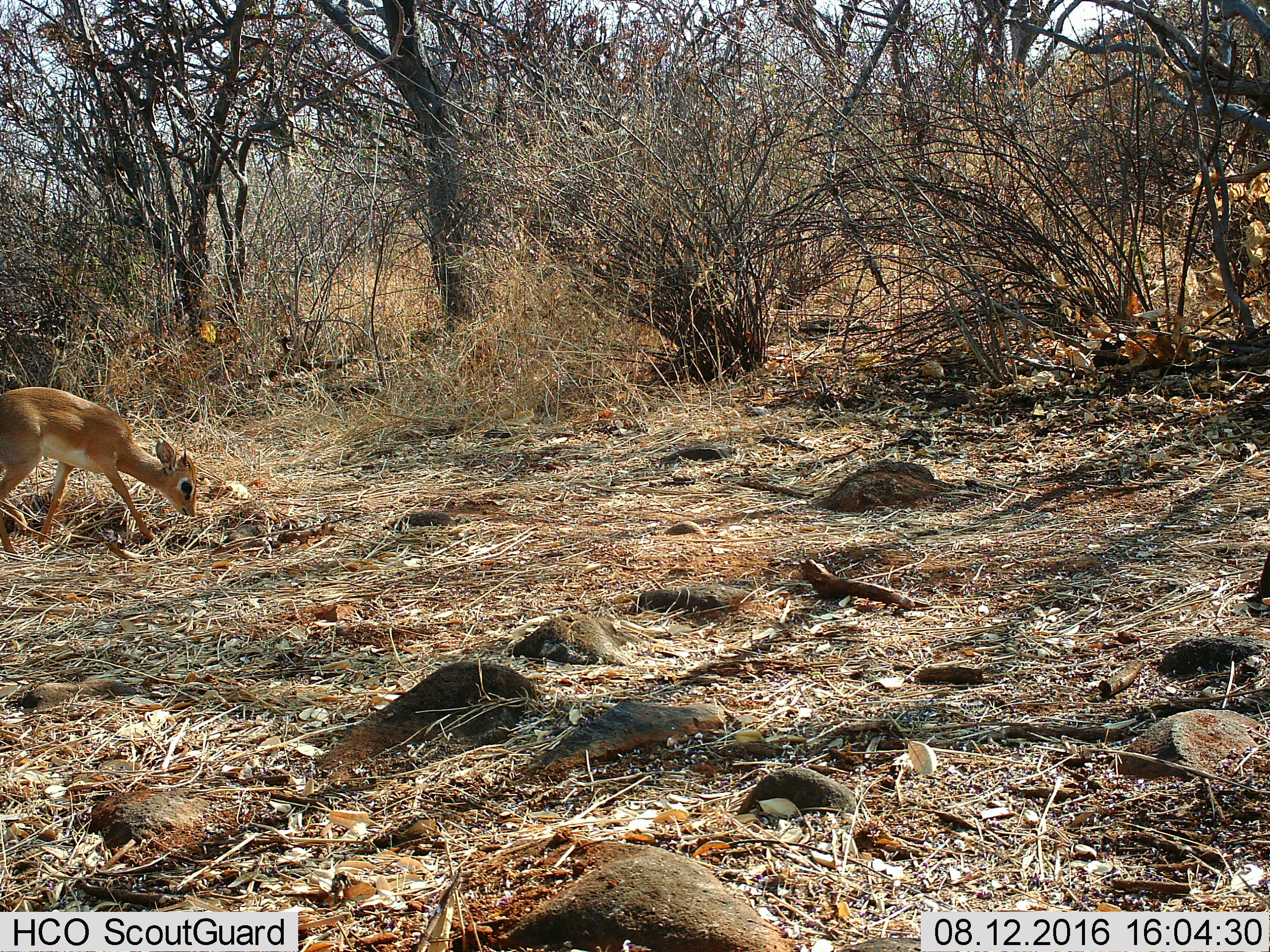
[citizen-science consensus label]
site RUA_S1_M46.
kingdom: Animalia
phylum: Chordata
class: Mammalia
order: Artiodactyla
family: Bovidae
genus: Madoqua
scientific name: Madoqua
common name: dik-dik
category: dikdik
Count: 1.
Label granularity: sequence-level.